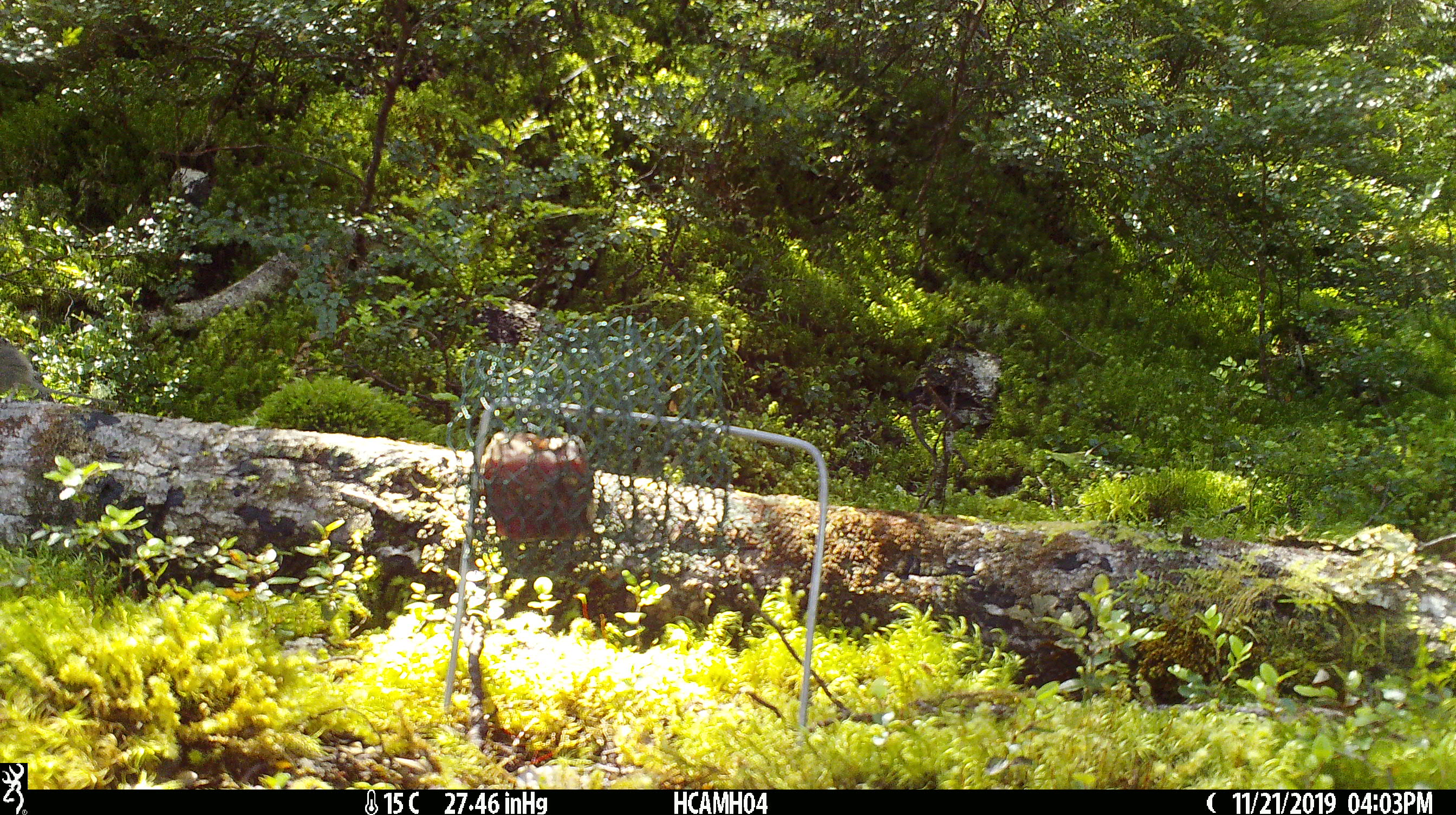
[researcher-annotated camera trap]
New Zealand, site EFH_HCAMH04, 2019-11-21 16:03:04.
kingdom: Animalia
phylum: Chordata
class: Mammalia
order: Rodentia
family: Muridae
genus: Mus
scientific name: Mus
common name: mouse